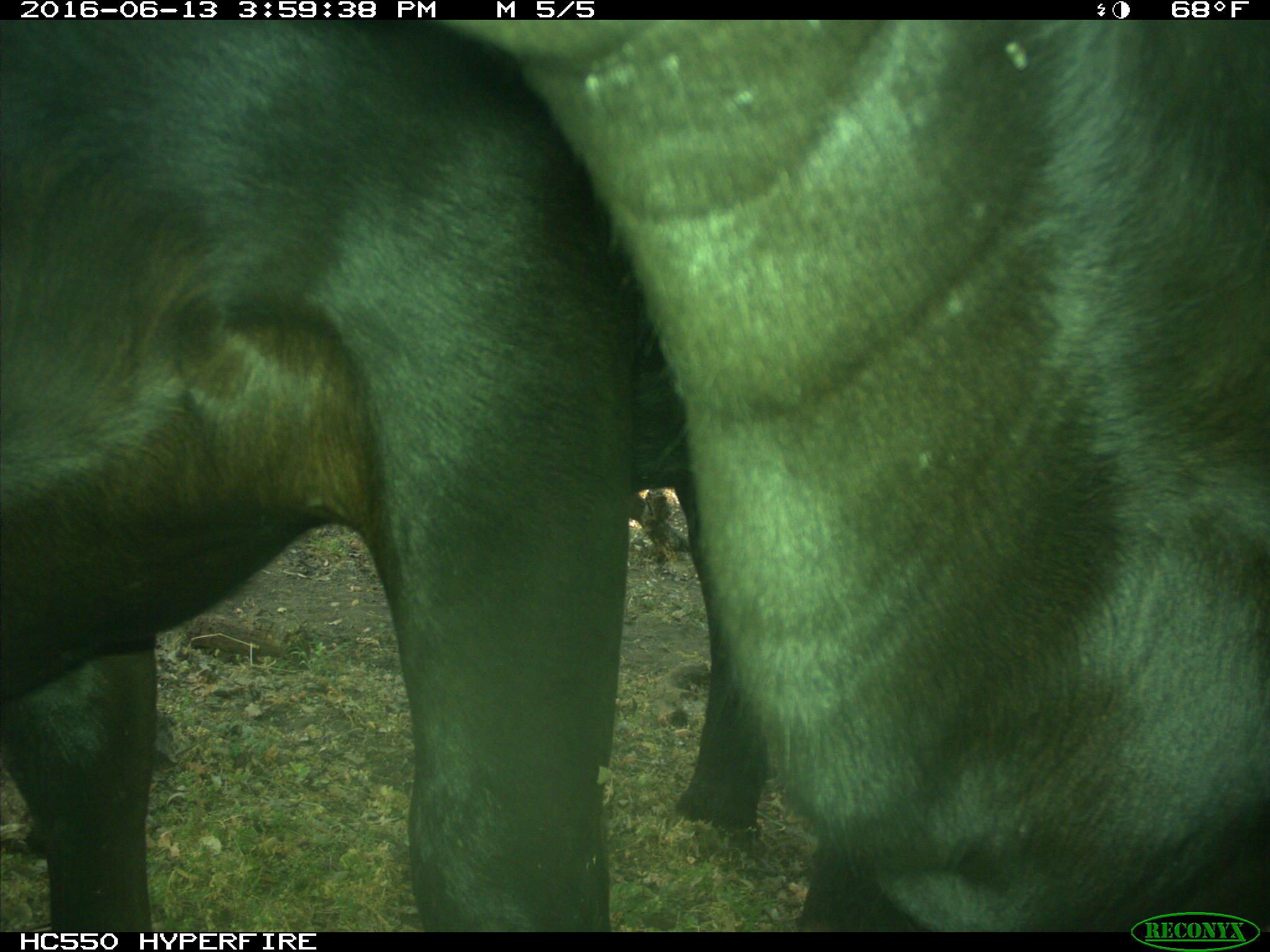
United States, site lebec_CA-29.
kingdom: Animalia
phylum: Chordata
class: Mammalia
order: Artiodactyla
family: Bovidae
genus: Bos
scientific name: Bos taurus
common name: domestic cow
Bos taurus (domestic cow).